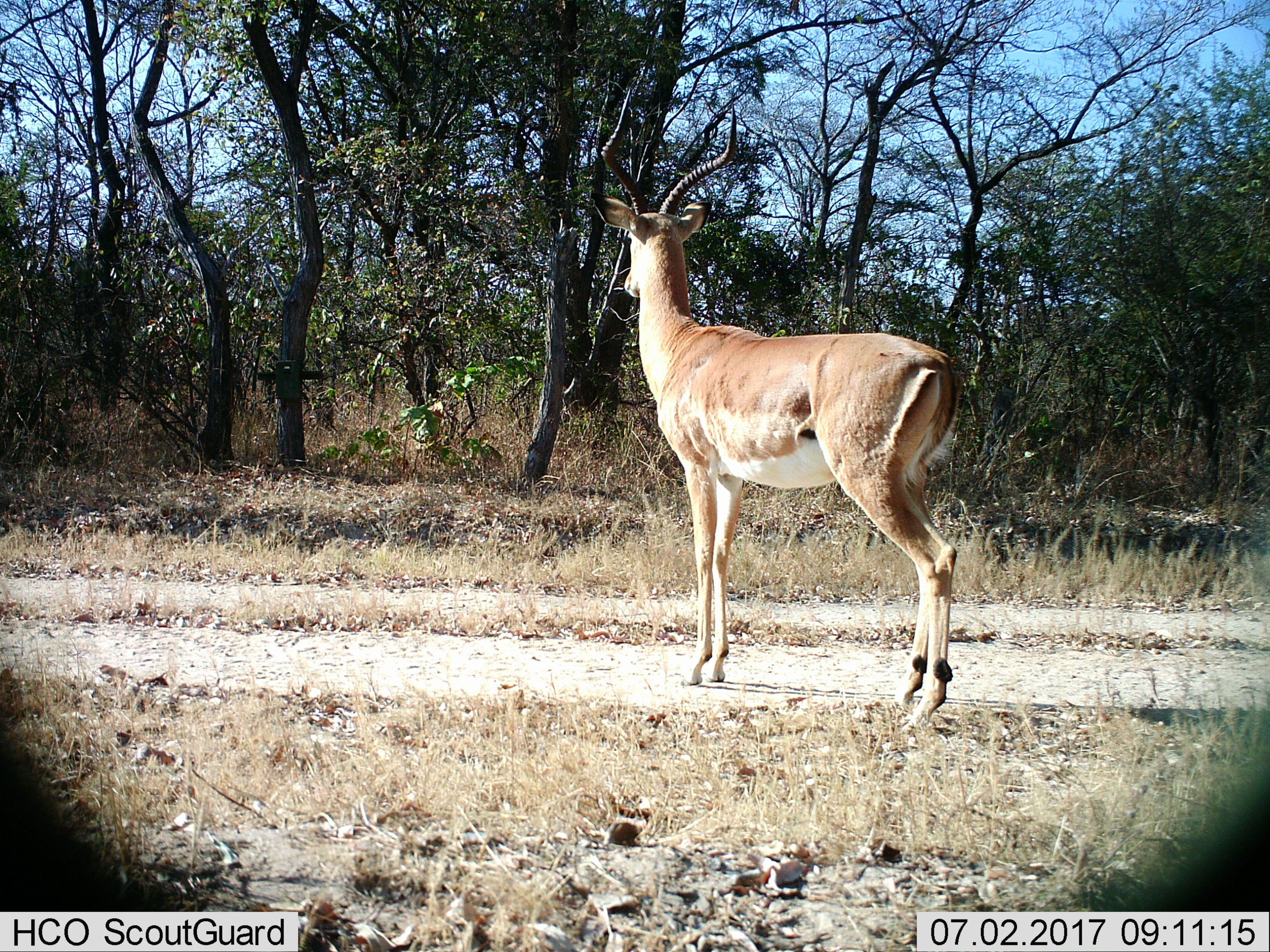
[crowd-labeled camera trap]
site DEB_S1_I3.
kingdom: Animalia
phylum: Chordata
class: Mammalia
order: Artiodactyla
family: Bovidae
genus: Aepyceros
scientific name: Aepyceros melampus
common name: impala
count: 1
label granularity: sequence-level